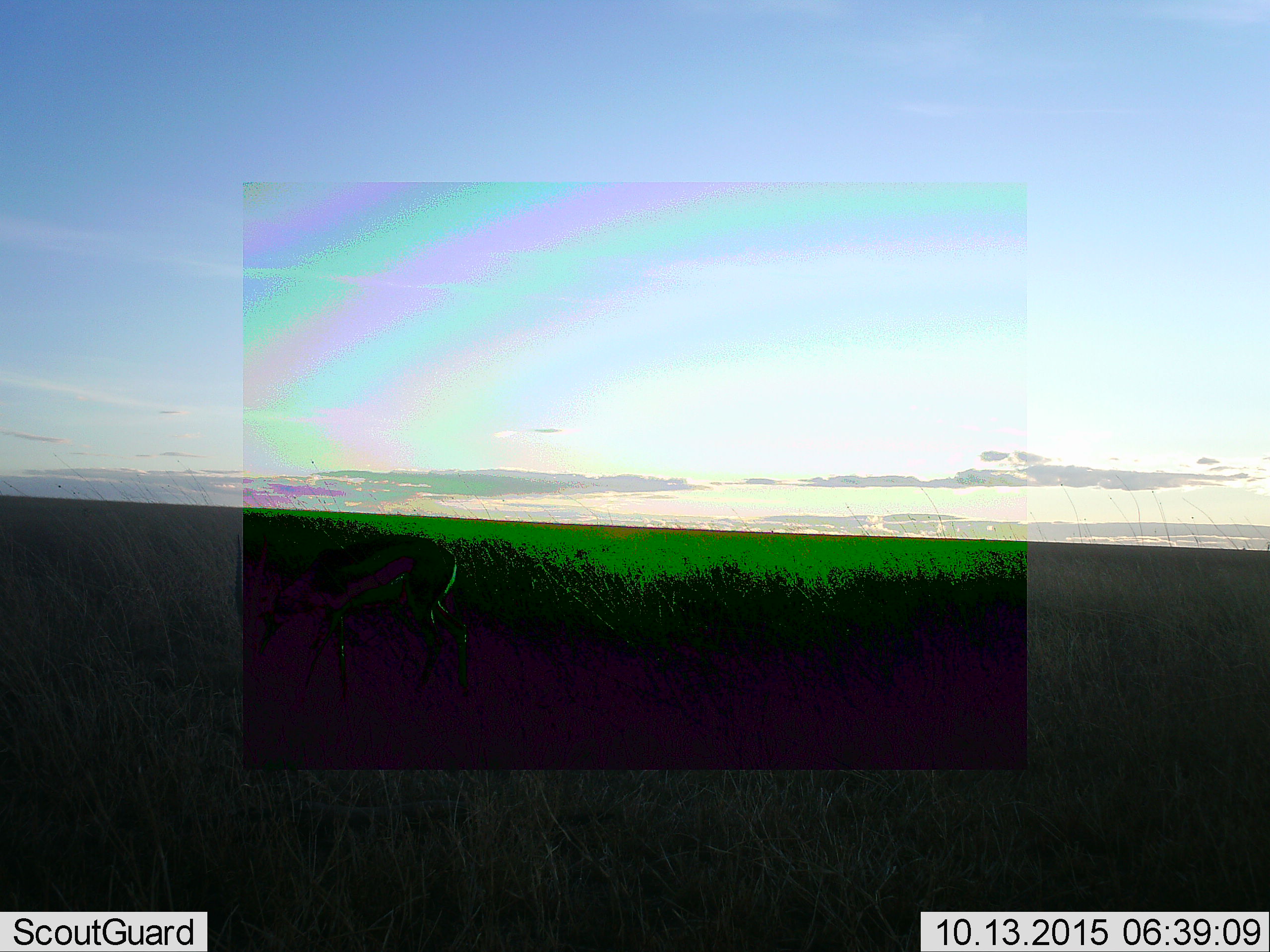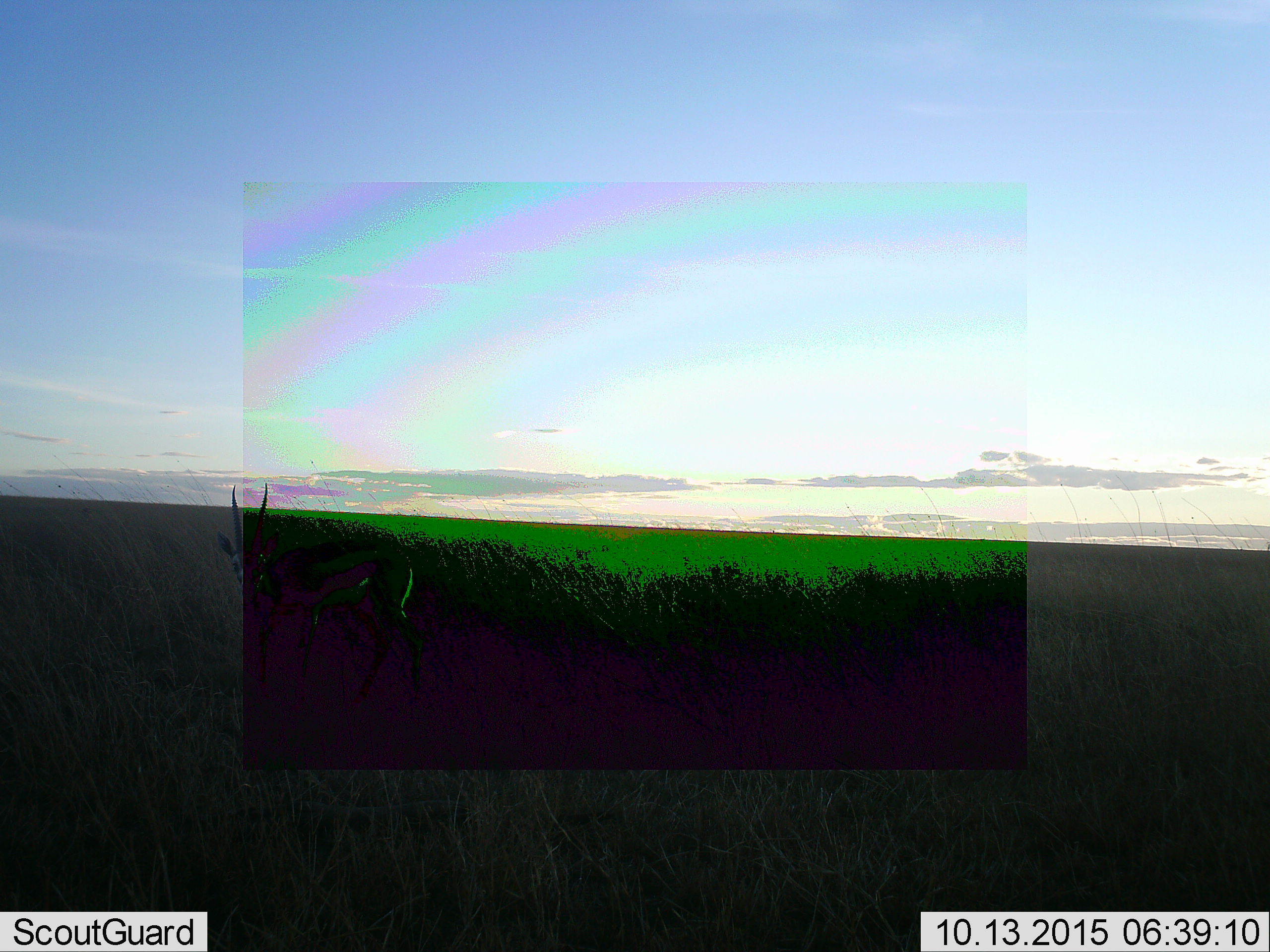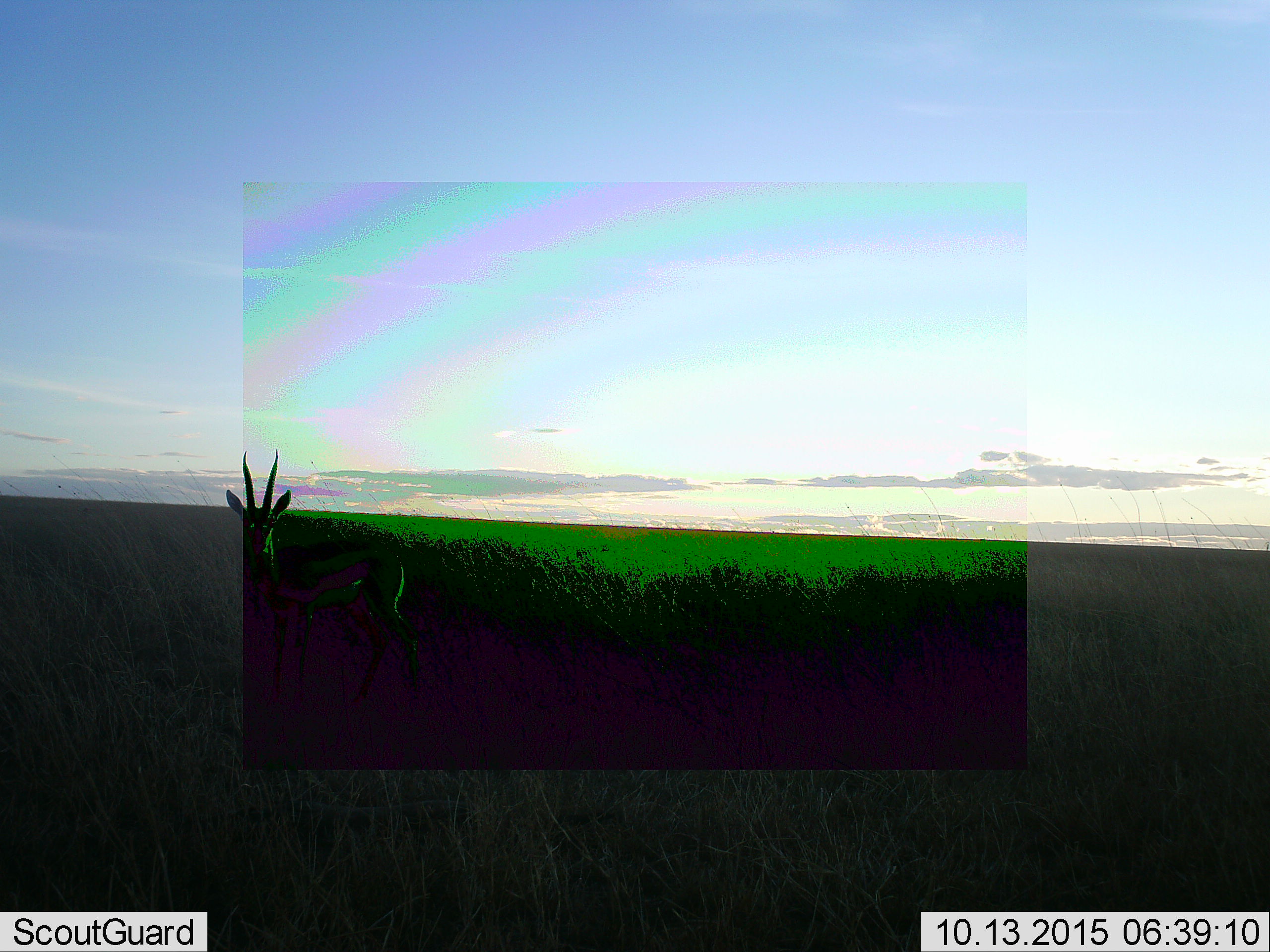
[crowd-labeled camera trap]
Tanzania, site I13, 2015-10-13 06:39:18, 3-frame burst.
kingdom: Animalia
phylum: Chordata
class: Mammalia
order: Artiodactyla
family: Bovidae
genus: Eudorcas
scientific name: Eudorcas thomsonii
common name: thomson's gazelle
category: gazellethomsons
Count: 1.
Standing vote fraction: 40%.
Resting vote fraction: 0%.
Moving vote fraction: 60%.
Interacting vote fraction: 0%.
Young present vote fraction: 0%.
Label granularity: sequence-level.